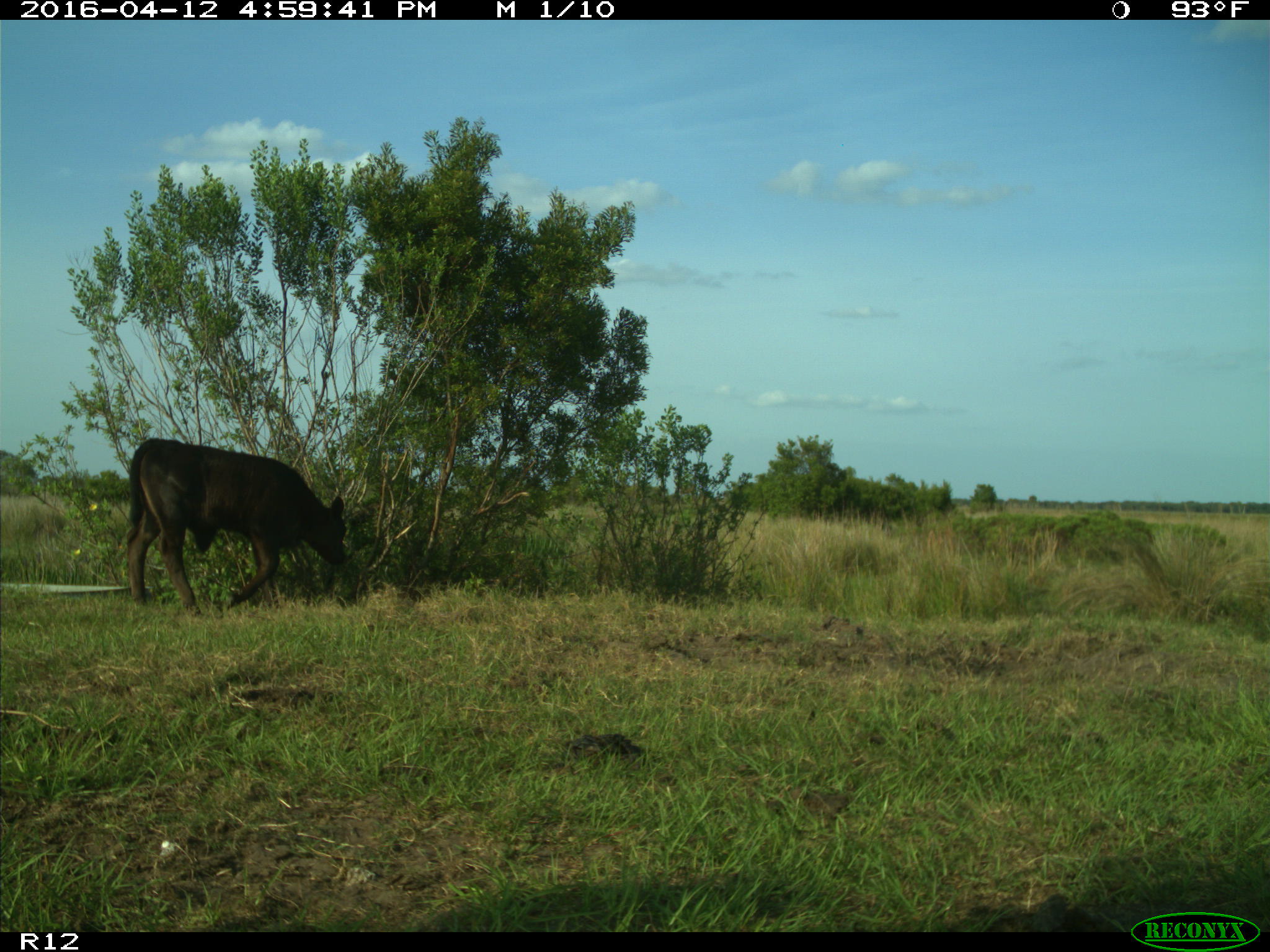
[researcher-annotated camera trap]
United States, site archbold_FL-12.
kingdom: Animalia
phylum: Chordata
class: Mammalia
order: Artiodactyla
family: Bovidae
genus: Bos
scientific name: Bos taurus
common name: domestic cow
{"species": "Bos taurus (domestic cow)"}